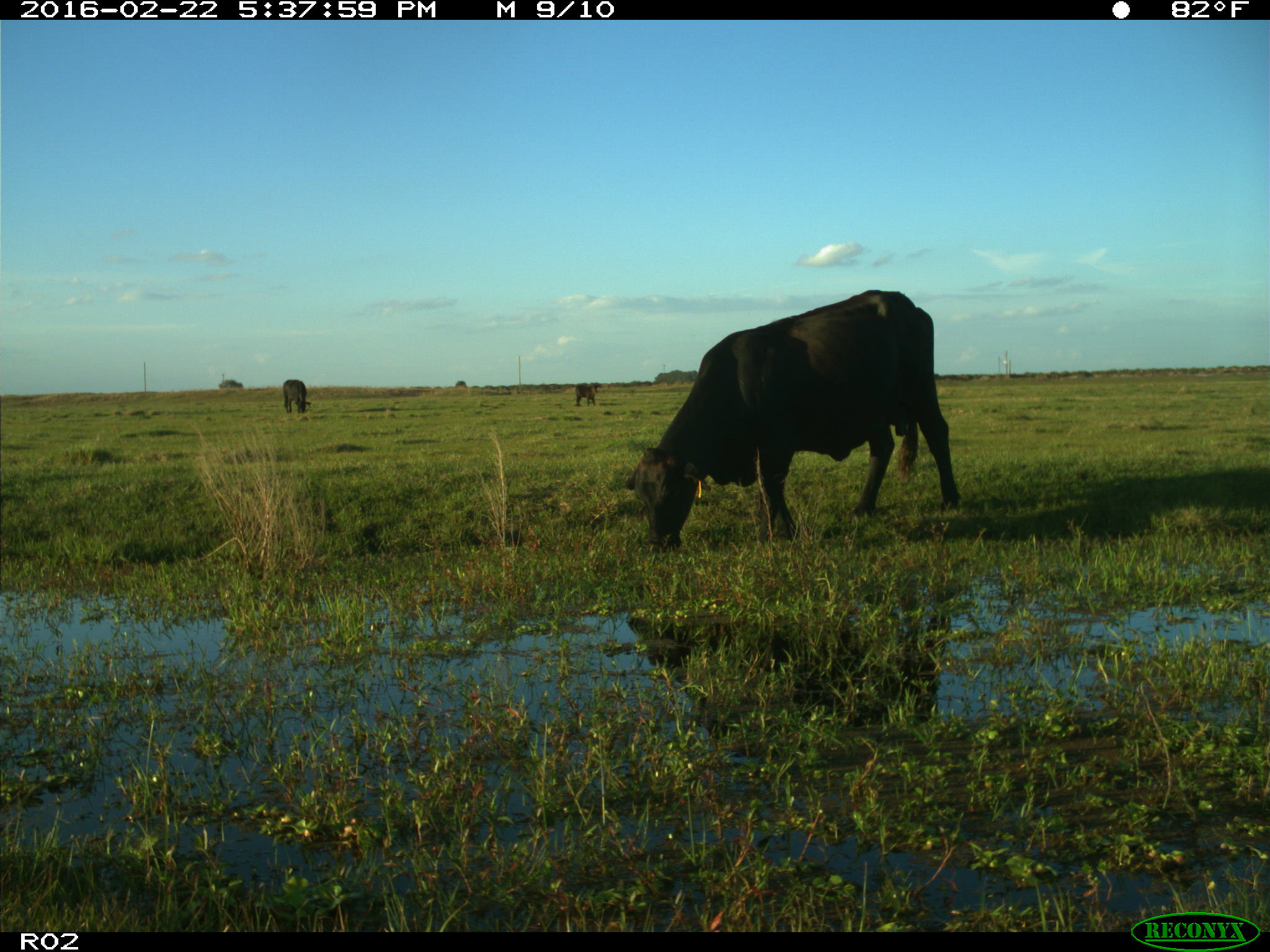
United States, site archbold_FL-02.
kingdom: Animalia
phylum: Chordata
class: Mammalia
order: Artiodactyla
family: Bovidae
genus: Bos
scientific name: Bos taurus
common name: domestic cow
Bos taurus (domestic cow).